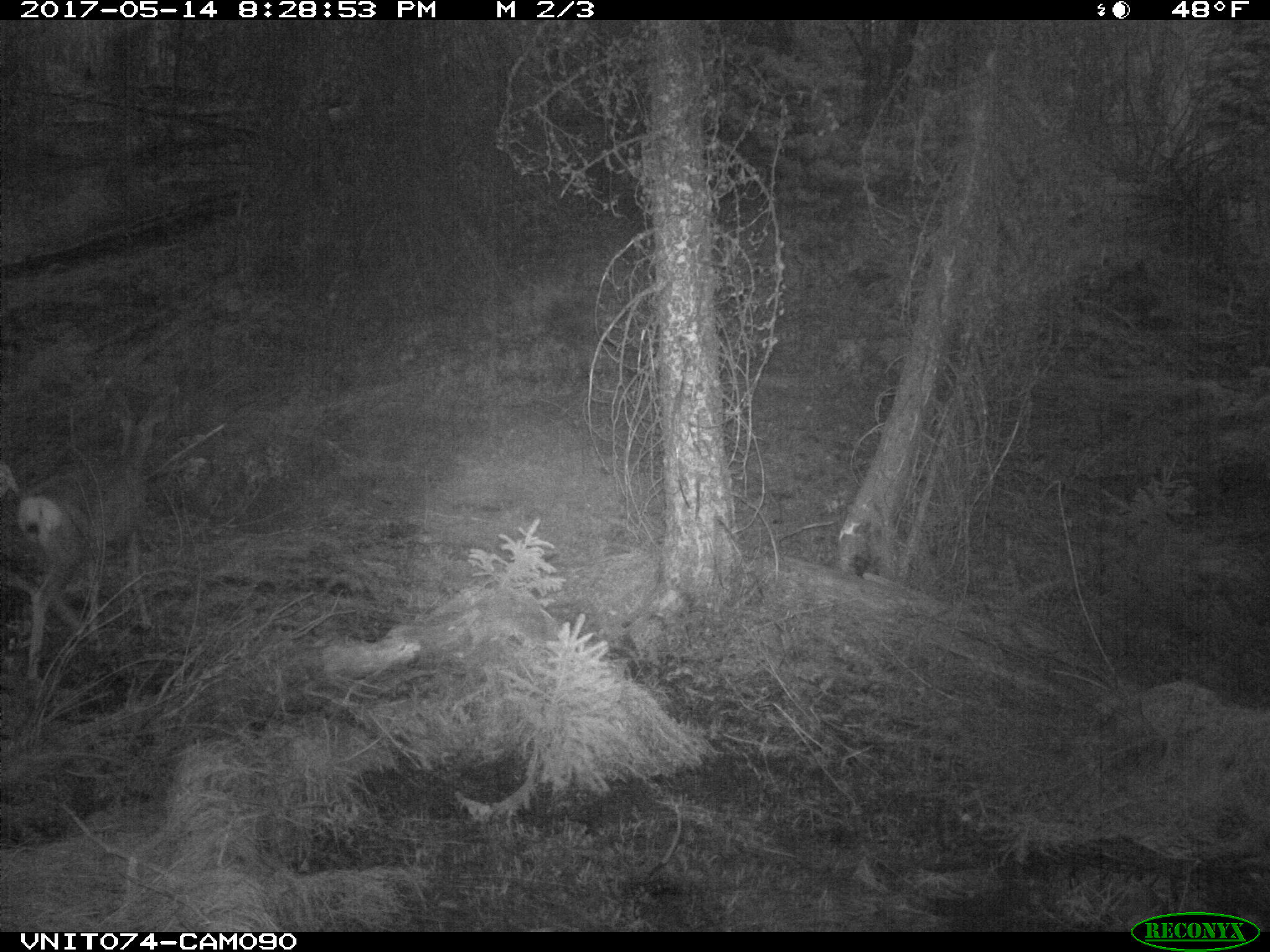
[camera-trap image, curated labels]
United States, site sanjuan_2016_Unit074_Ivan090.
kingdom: Animalia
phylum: Chordata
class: Mammalia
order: Artiodactyla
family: Cervidae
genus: Odocoileus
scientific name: Odocoileus hemionus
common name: mule deer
Odocoileus hemionus (mule deer).